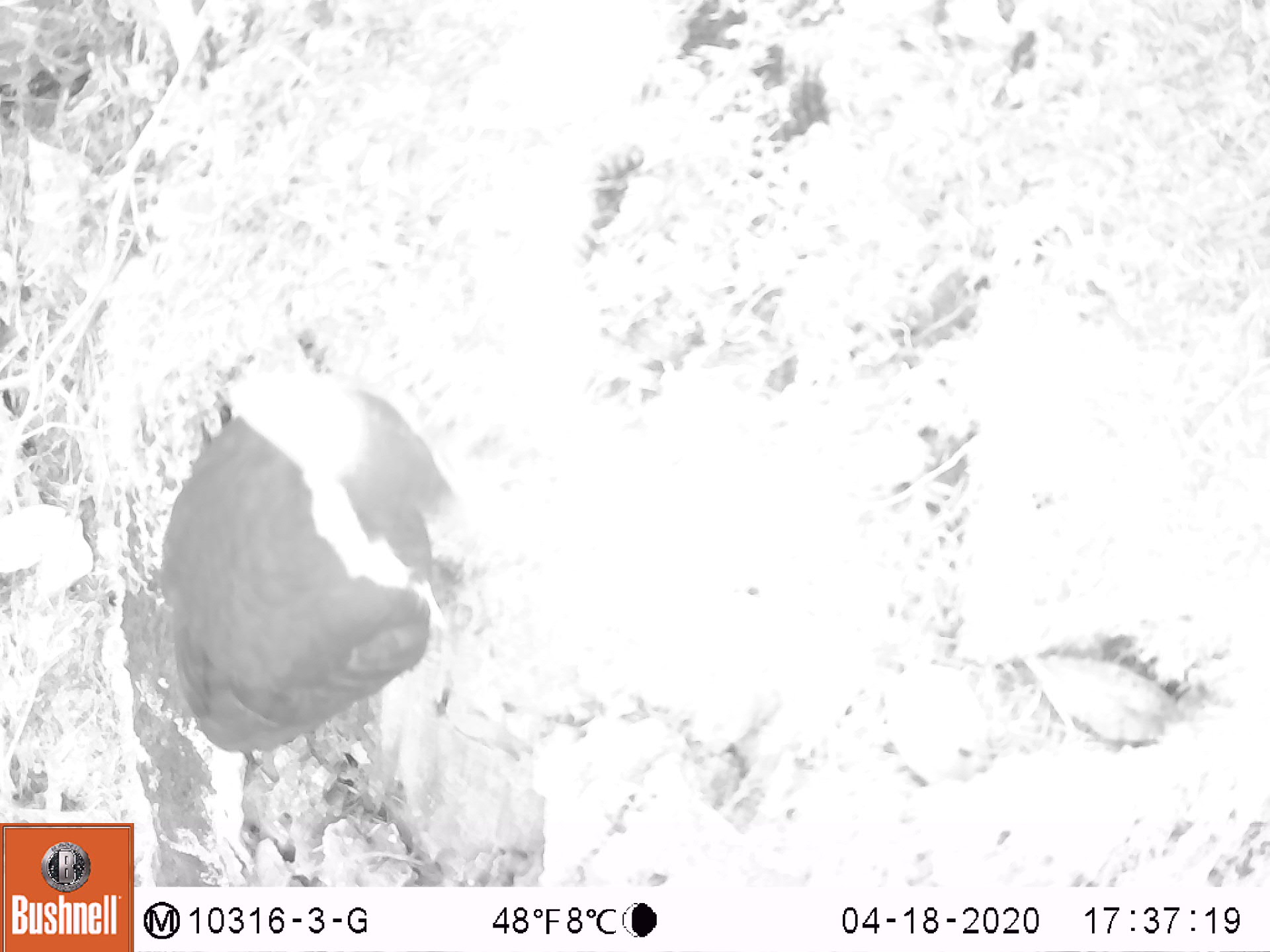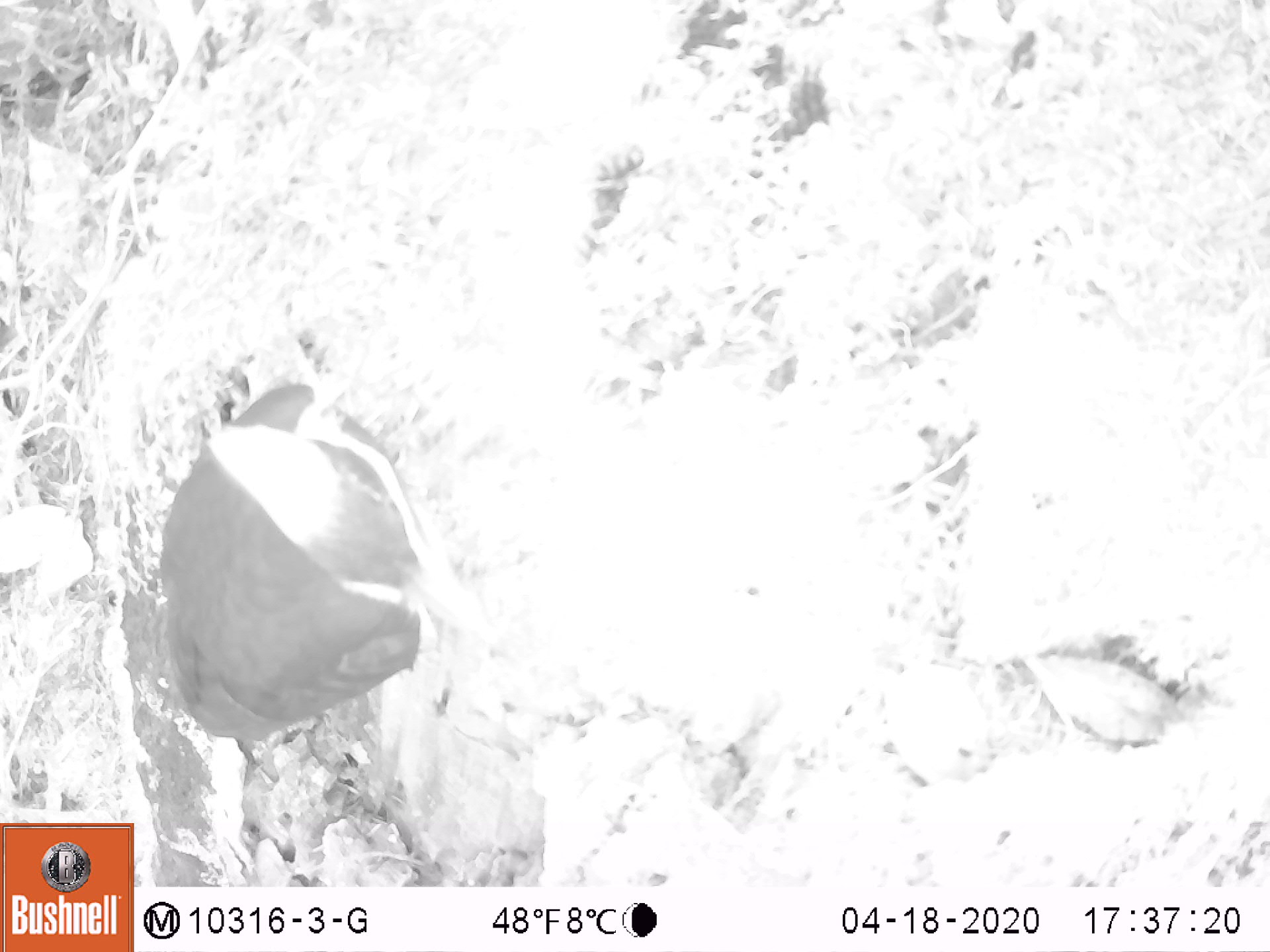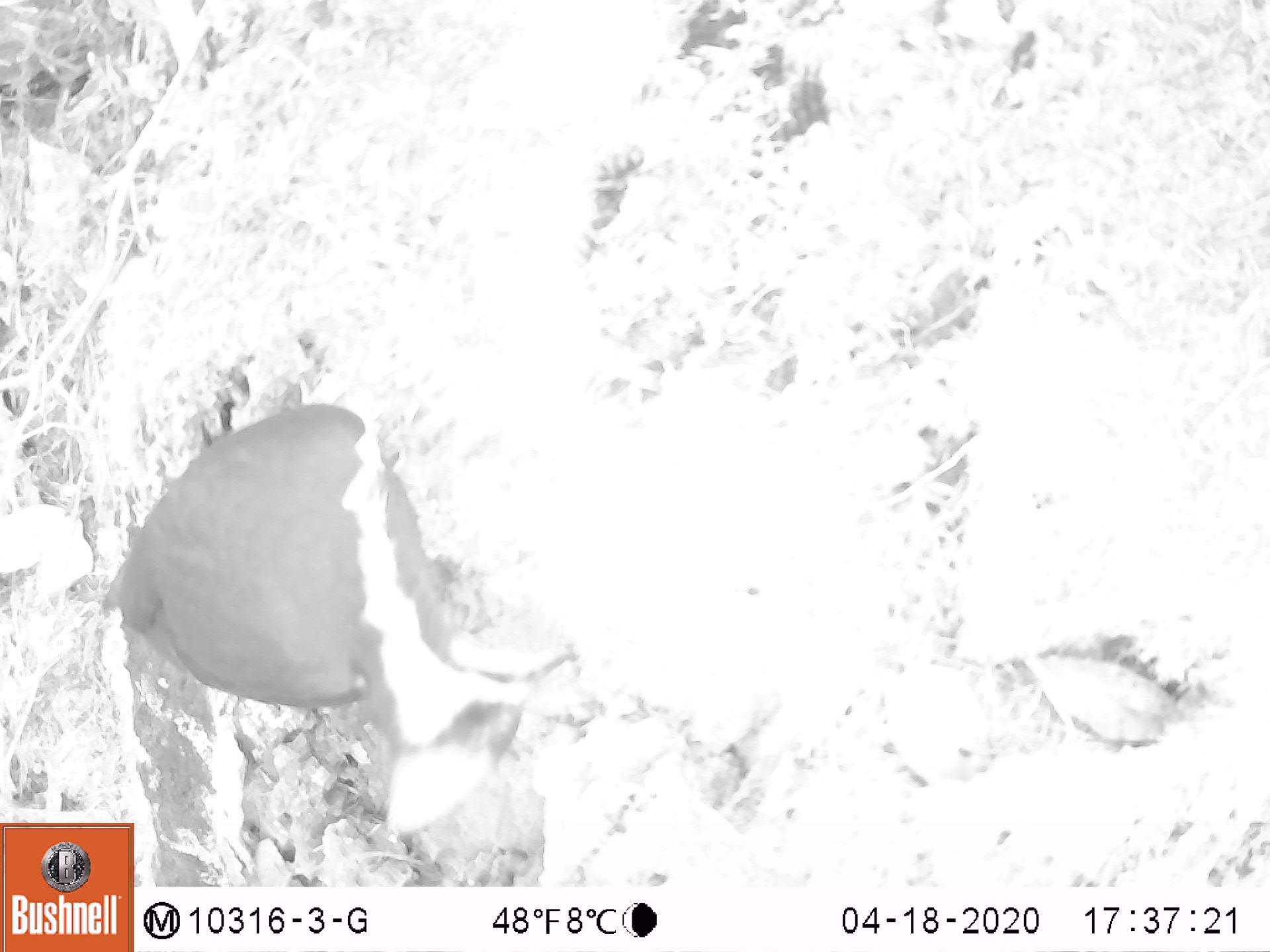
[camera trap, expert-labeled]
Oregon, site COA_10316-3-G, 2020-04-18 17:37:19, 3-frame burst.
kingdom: Animalia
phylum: Chordata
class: Aves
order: Piciformes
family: Picidae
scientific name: Picidae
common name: woodpeckers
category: picidae family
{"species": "picidae family (woodpeckers) (Picidae)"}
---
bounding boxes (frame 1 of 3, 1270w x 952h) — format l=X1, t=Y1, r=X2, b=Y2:
picidae family: l=152, t=345, r=468, b=763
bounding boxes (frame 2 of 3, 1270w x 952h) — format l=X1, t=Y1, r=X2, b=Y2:
picidae family: l=167, t=366, r=443, b=744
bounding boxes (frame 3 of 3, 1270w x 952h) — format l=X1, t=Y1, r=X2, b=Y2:
picidae family: l=106, t=395, r=572, b=806